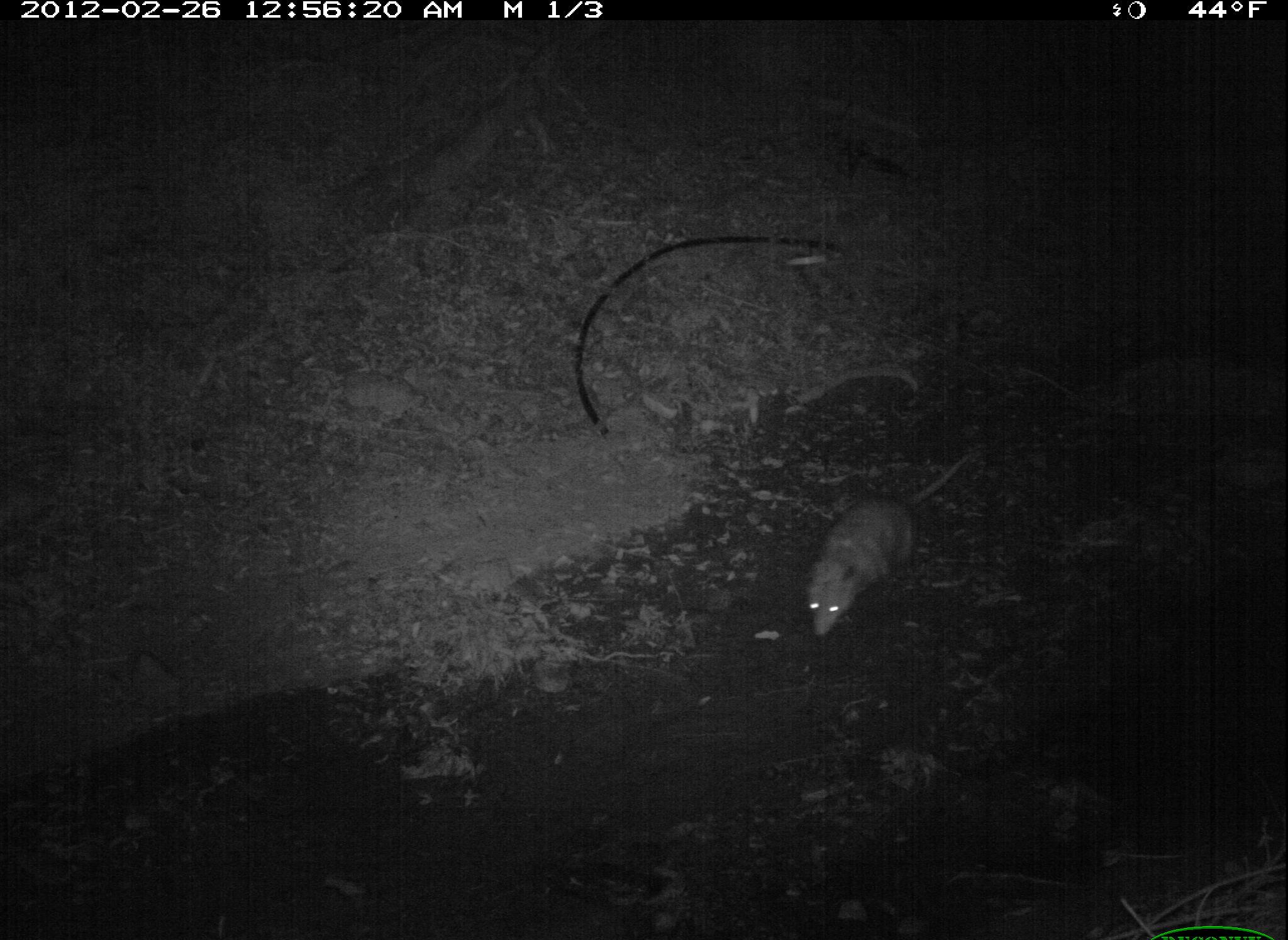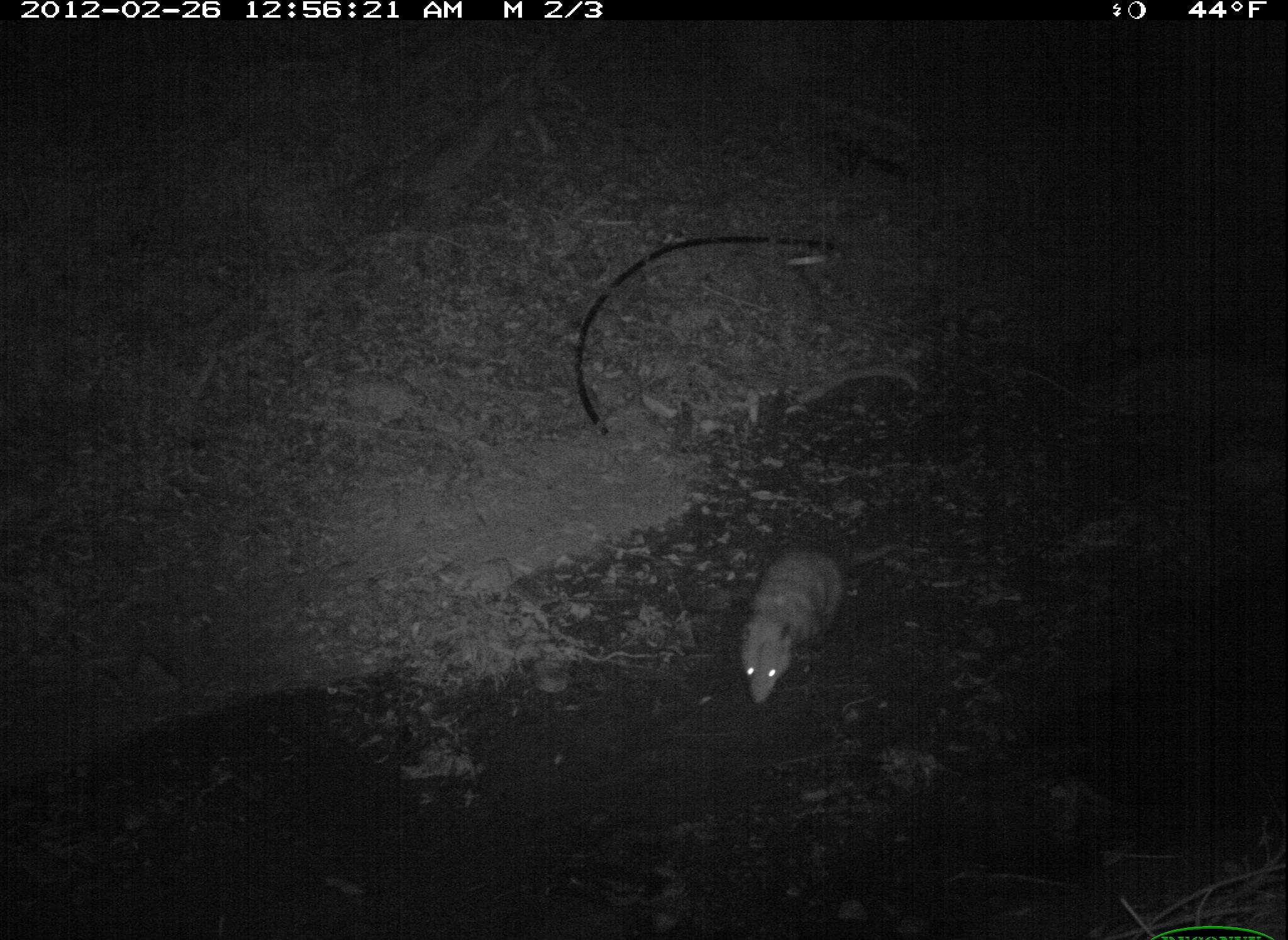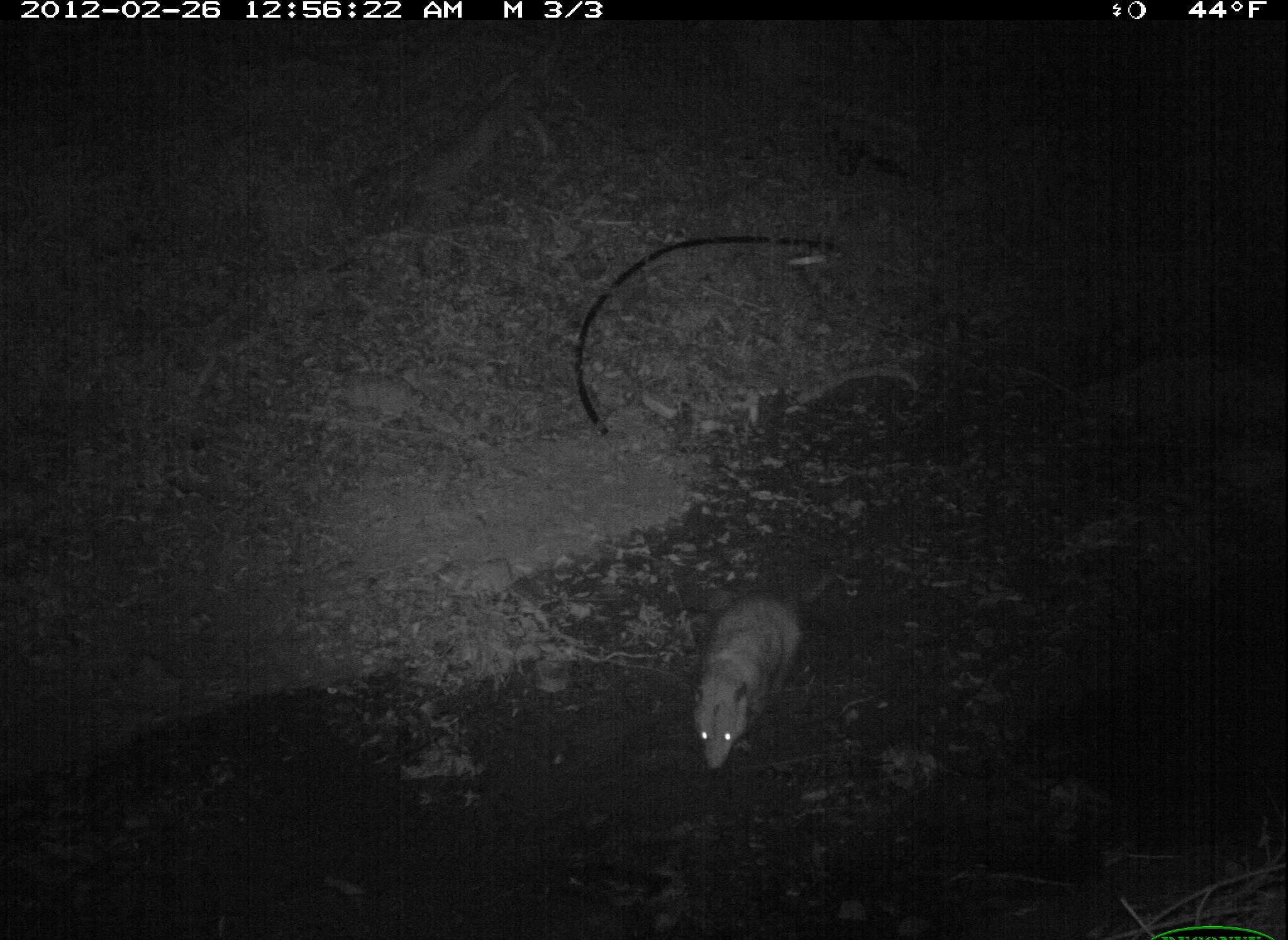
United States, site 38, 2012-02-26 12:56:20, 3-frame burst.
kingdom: Animalia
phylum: Chordata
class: Mammalia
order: Didelphimorphia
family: Didelphidae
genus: Didelphis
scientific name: Didelphis virginiana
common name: virginia opossum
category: opossum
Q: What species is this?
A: Opossum (virginia opossum) (Didelphis virginiana).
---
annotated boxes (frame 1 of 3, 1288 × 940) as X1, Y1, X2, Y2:
opossum: 789, 446, 976, 646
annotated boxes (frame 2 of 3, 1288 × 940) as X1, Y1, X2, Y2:
opossum: 731, 538, 871, 718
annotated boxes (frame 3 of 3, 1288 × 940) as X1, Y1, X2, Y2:
opossum: 679, 564, 847, 786